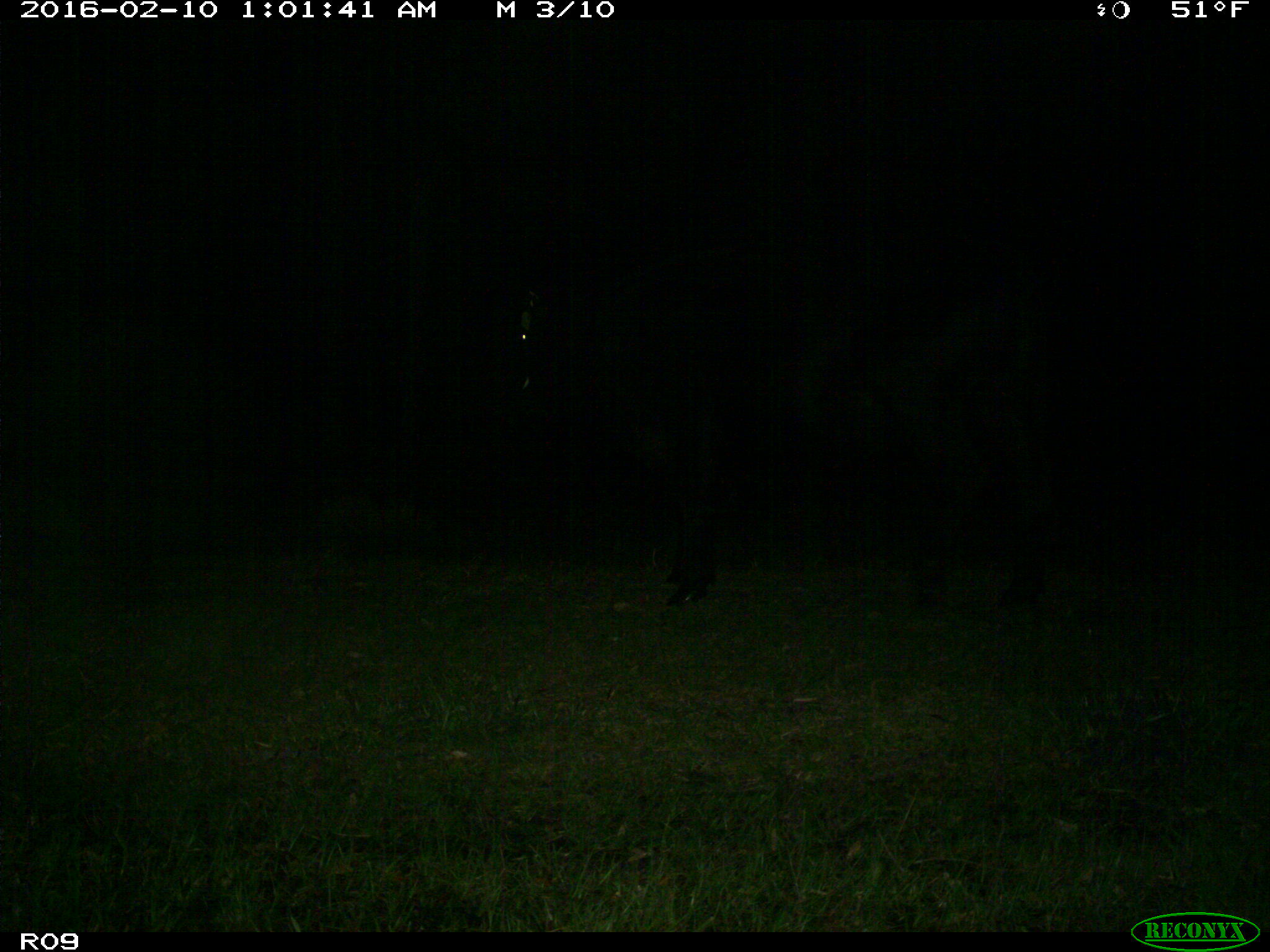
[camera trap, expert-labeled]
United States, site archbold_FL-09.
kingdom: Animalia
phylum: Chordata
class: Mammalia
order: Artiodactyla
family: Bovidae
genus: Bos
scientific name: Bos taurus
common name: domestic cow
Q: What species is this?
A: Bos taurus (domestic cow).